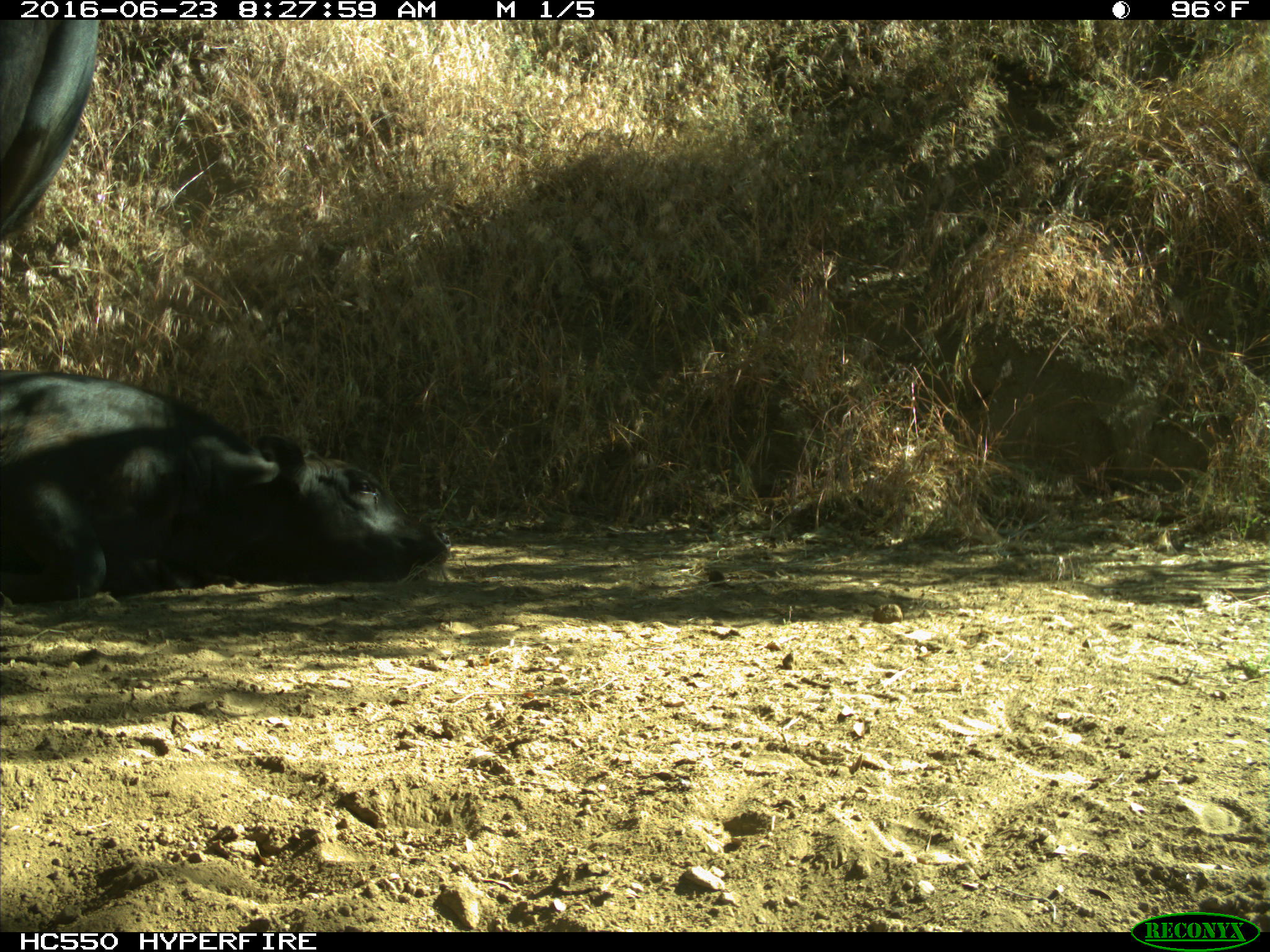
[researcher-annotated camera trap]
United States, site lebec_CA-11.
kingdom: Animalia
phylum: Chordata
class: Mammalia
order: Artiodactyla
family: Bovidae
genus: Bos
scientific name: Bos taurus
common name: domestic cow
Bos taurus (domestic cow).